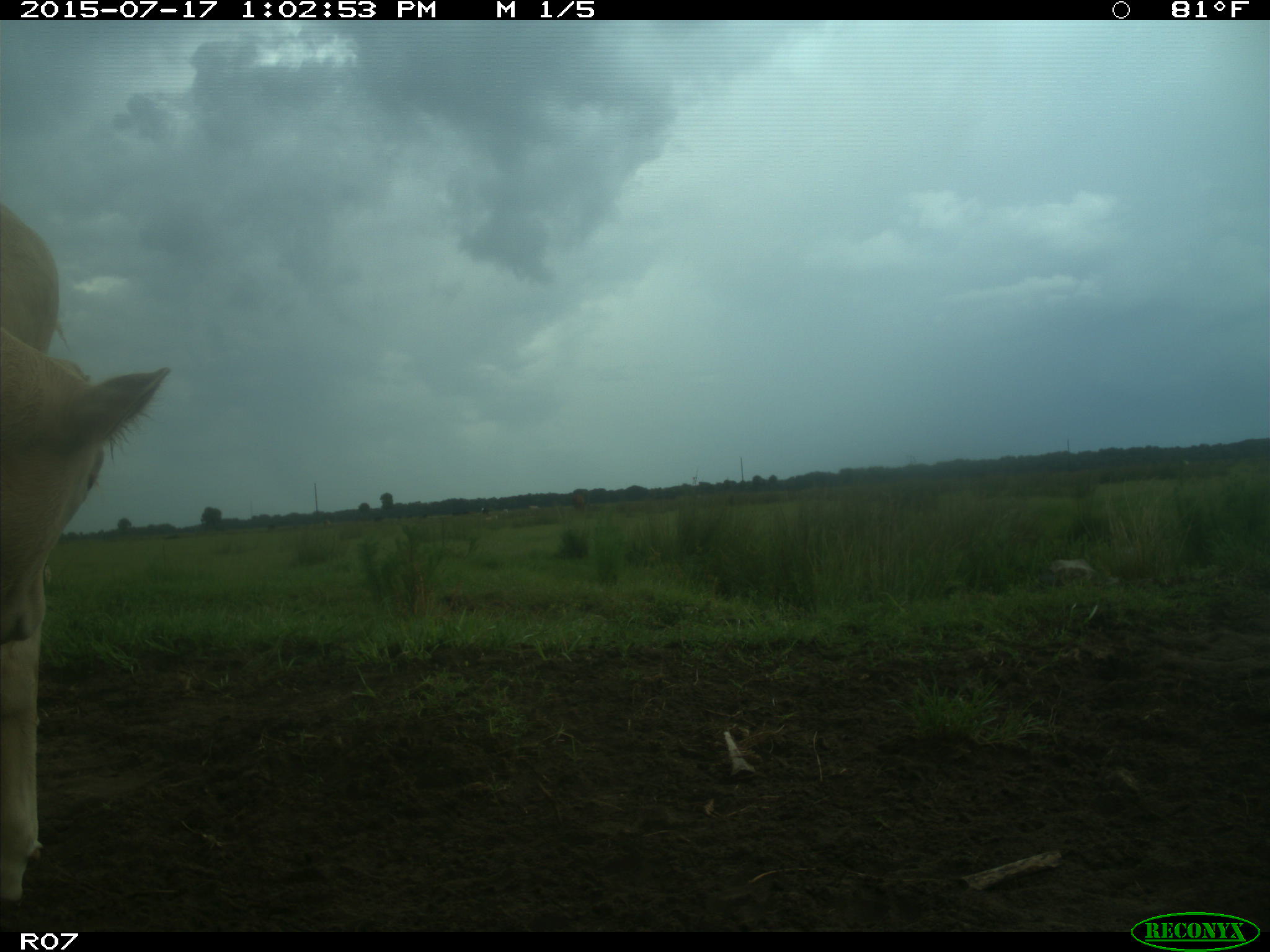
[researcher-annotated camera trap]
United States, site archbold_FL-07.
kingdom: Animalia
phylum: Chordata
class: Mammalia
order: Artiodactyla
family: Bovidae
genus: Bos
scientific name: Bos taurus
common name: domestic cow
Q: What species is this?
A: Bos taurus (domestic cow).